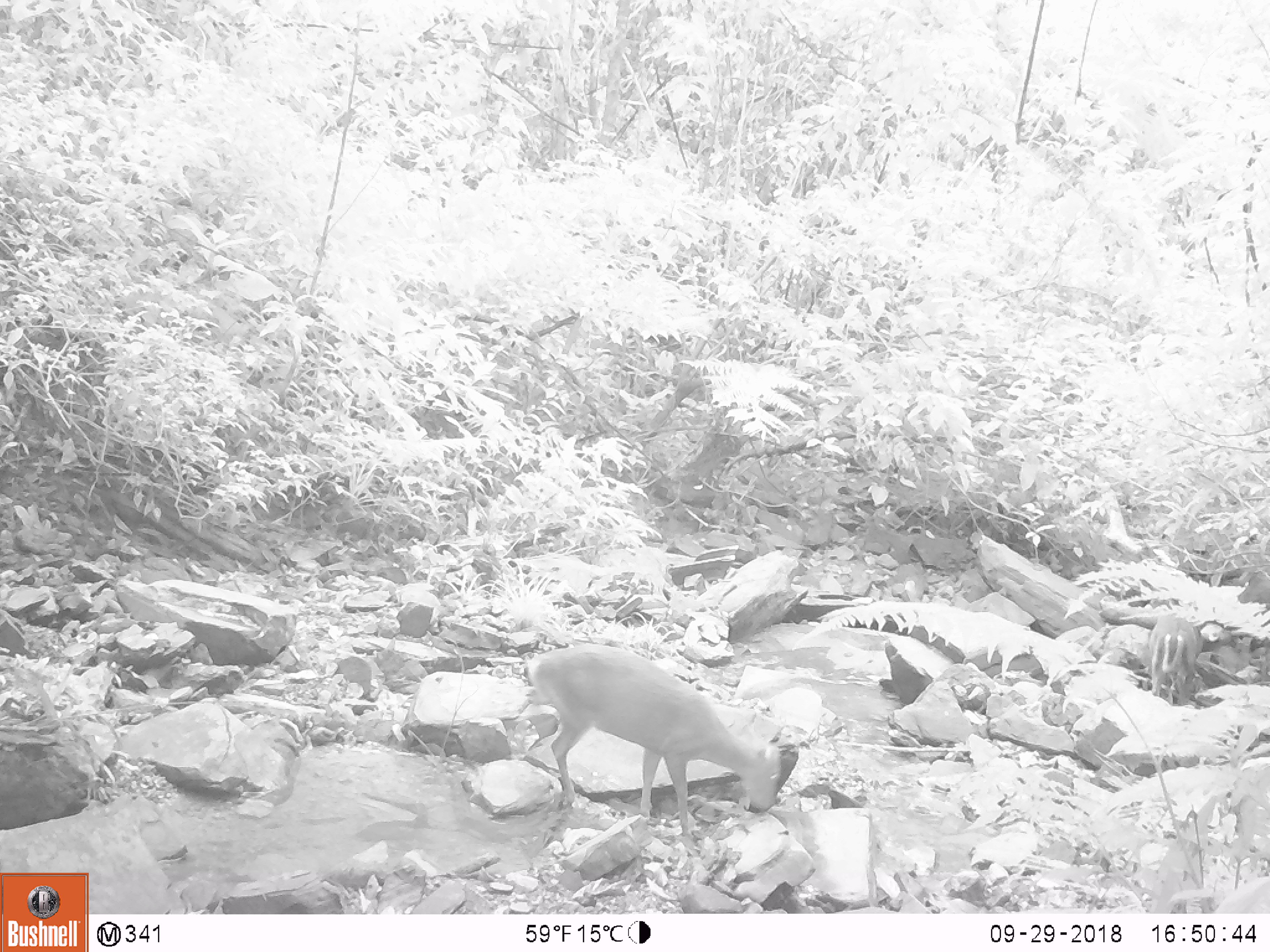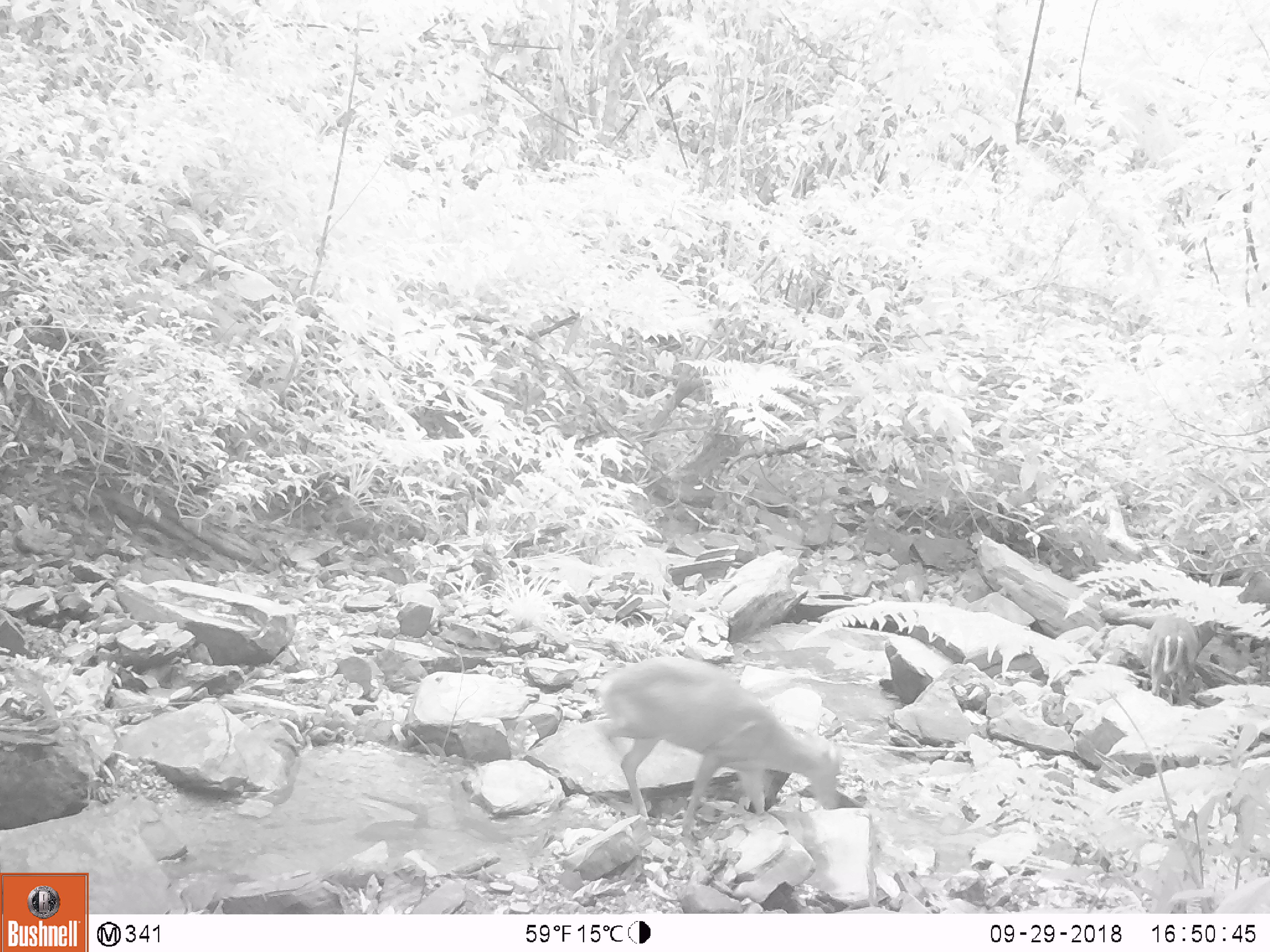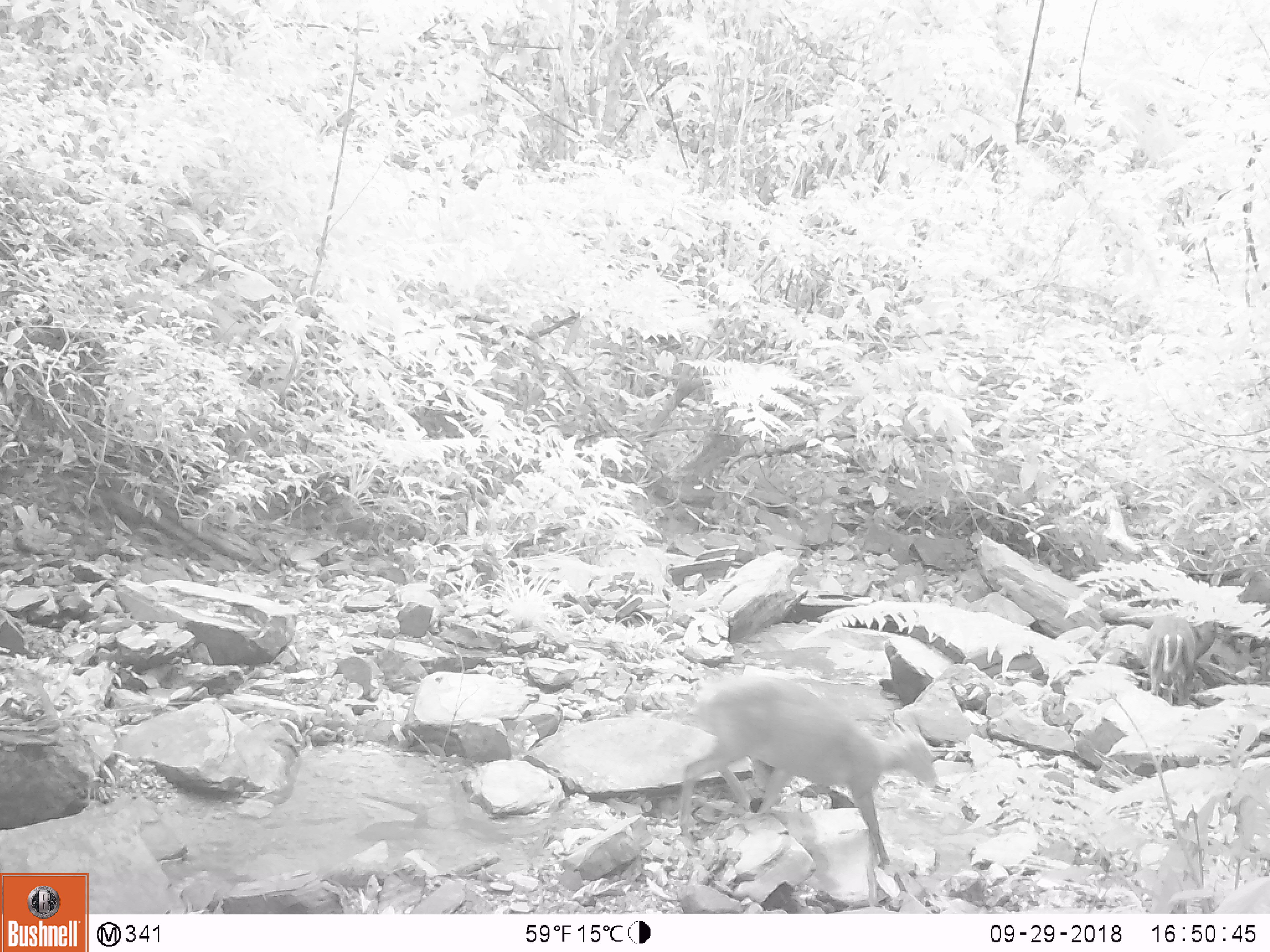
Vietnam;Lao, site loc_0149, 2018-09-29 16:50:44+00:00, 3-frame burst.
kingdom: Animalia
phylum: Chordata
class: Mammalia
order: Artiodactyla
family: Cervidae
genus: Muntiacus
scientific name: Muntiacus rooseveltorum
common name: roosevelt's muntjac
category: roosevelts muntjac group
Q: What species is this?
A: Roosevelts muntjac group (roosevelt's muntjac) (Muntiacus rooseveltorum).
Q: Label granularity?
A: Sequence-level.